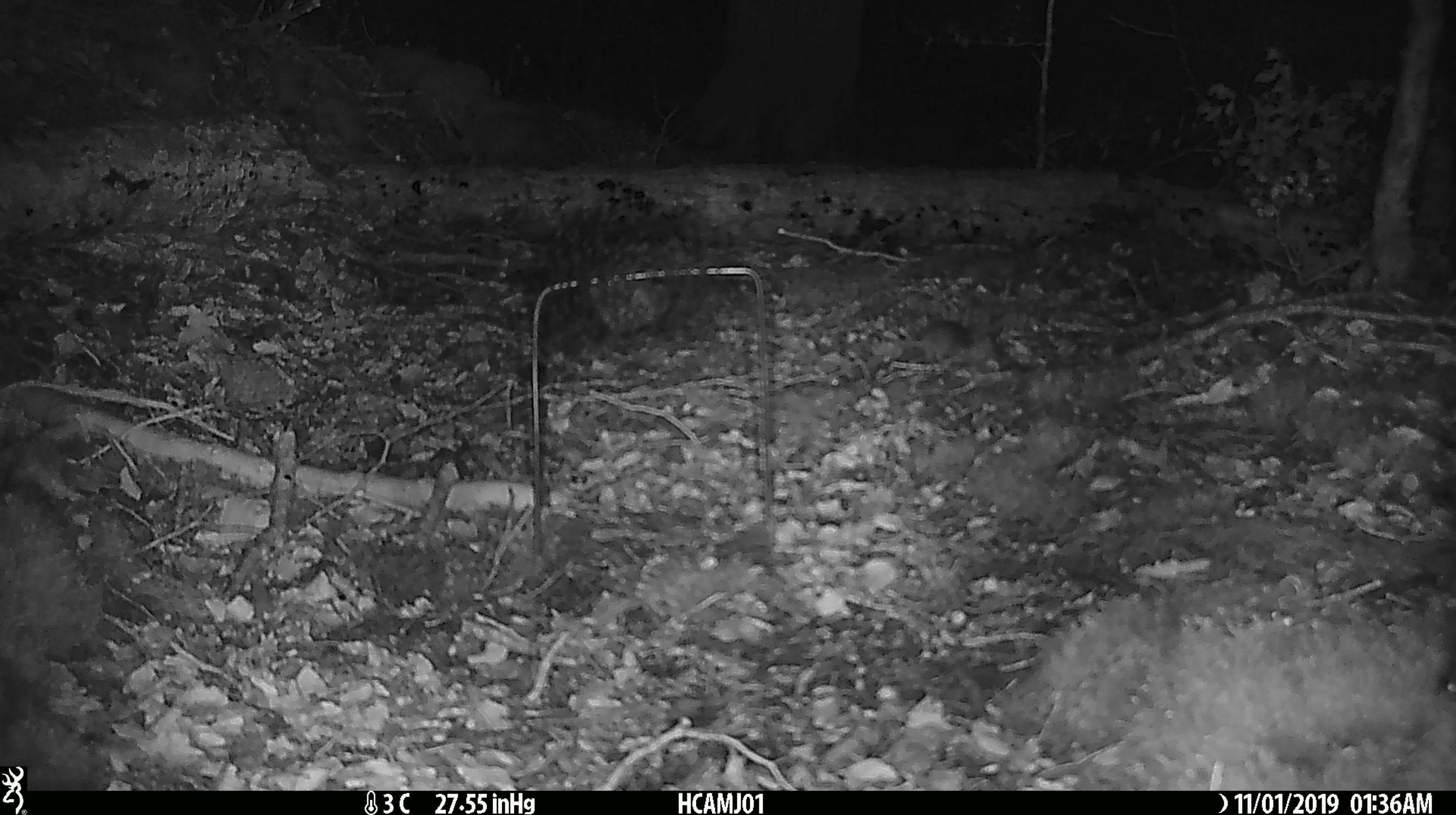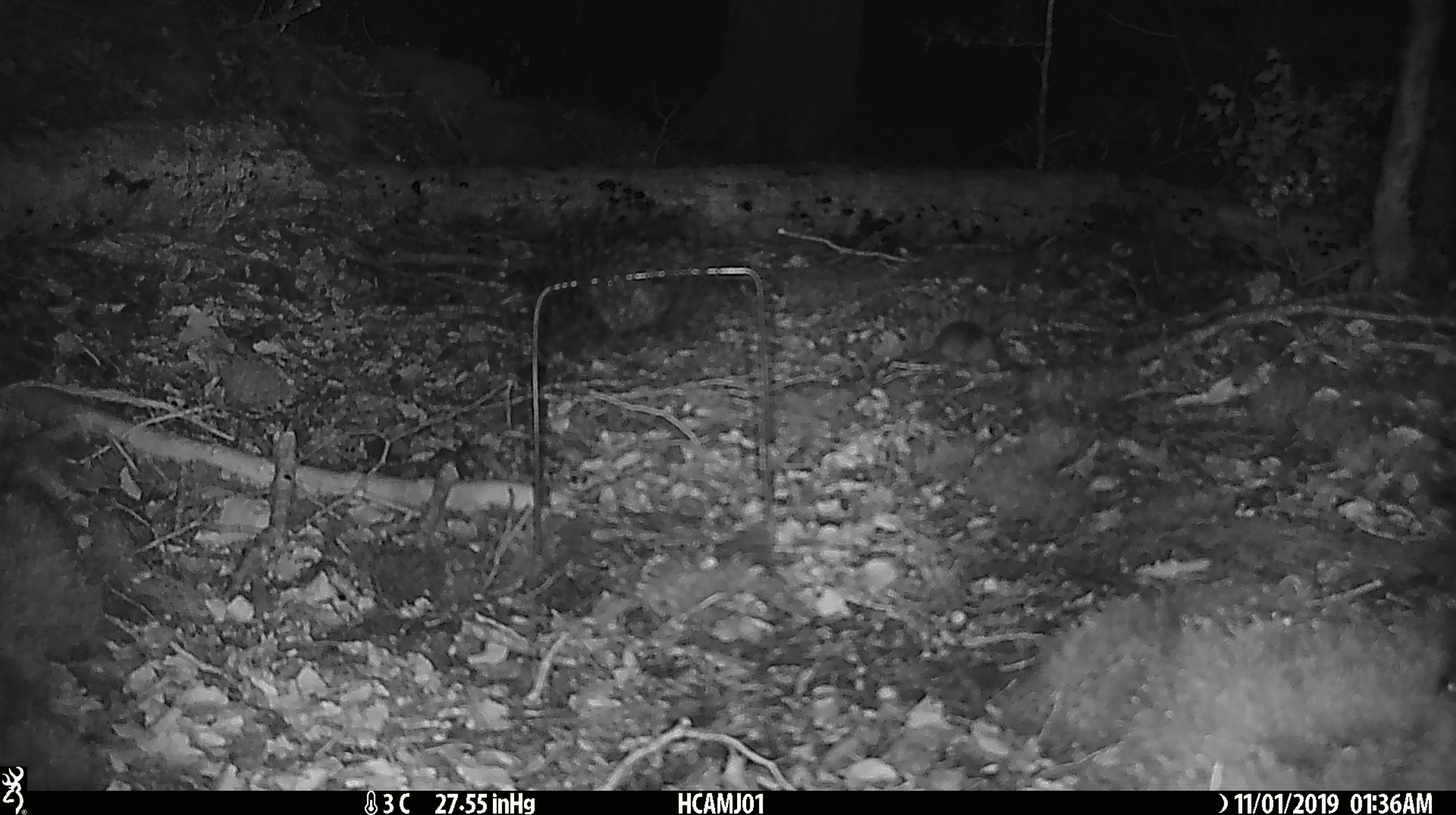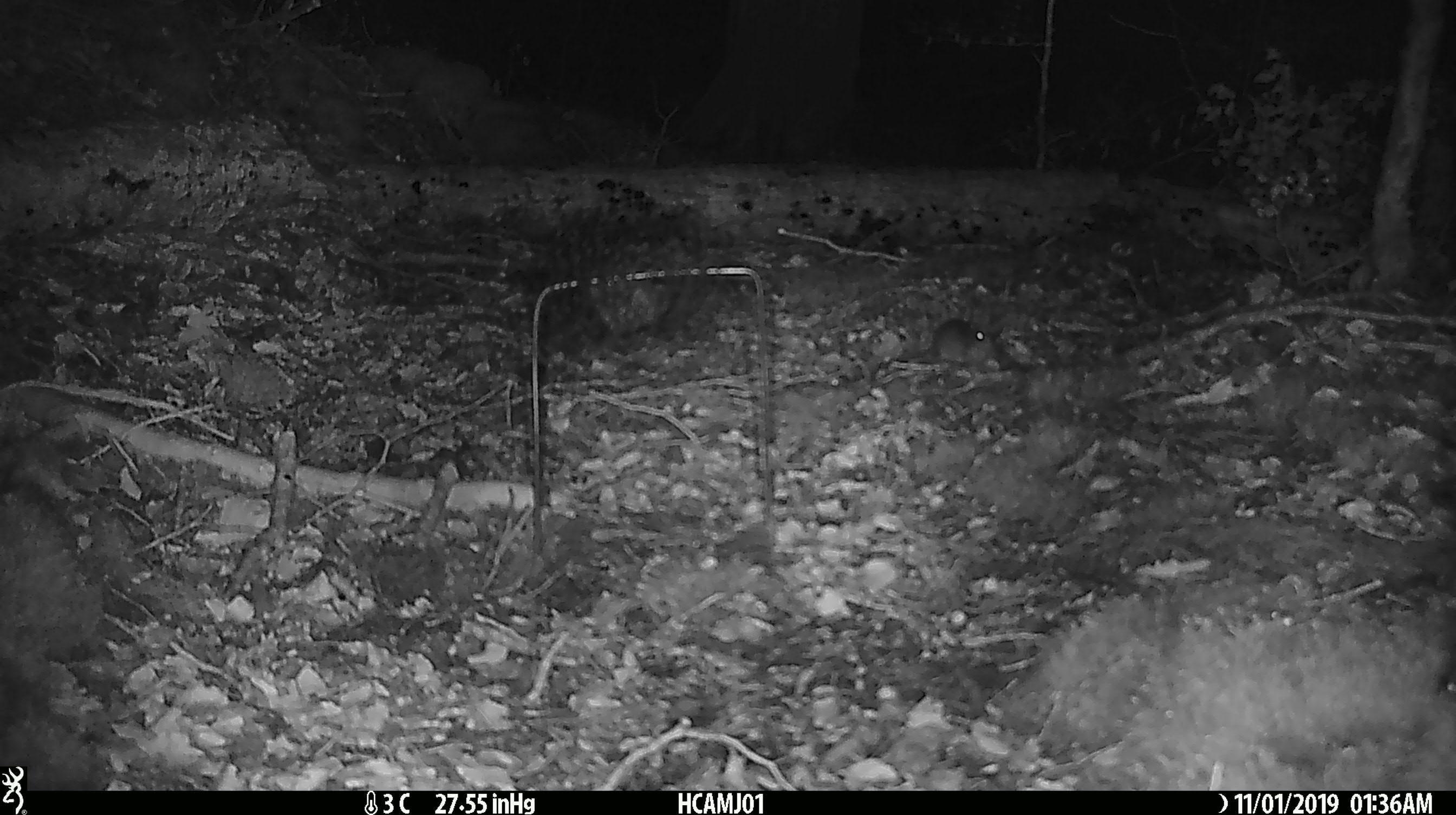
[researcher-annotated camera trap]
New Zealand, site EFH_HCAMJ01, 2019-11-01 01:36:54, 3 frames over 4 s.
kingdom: Animalia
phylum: Chordata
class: Mammalia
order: Rodentia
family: Muridae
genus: Mus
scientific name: Mus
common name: mouse